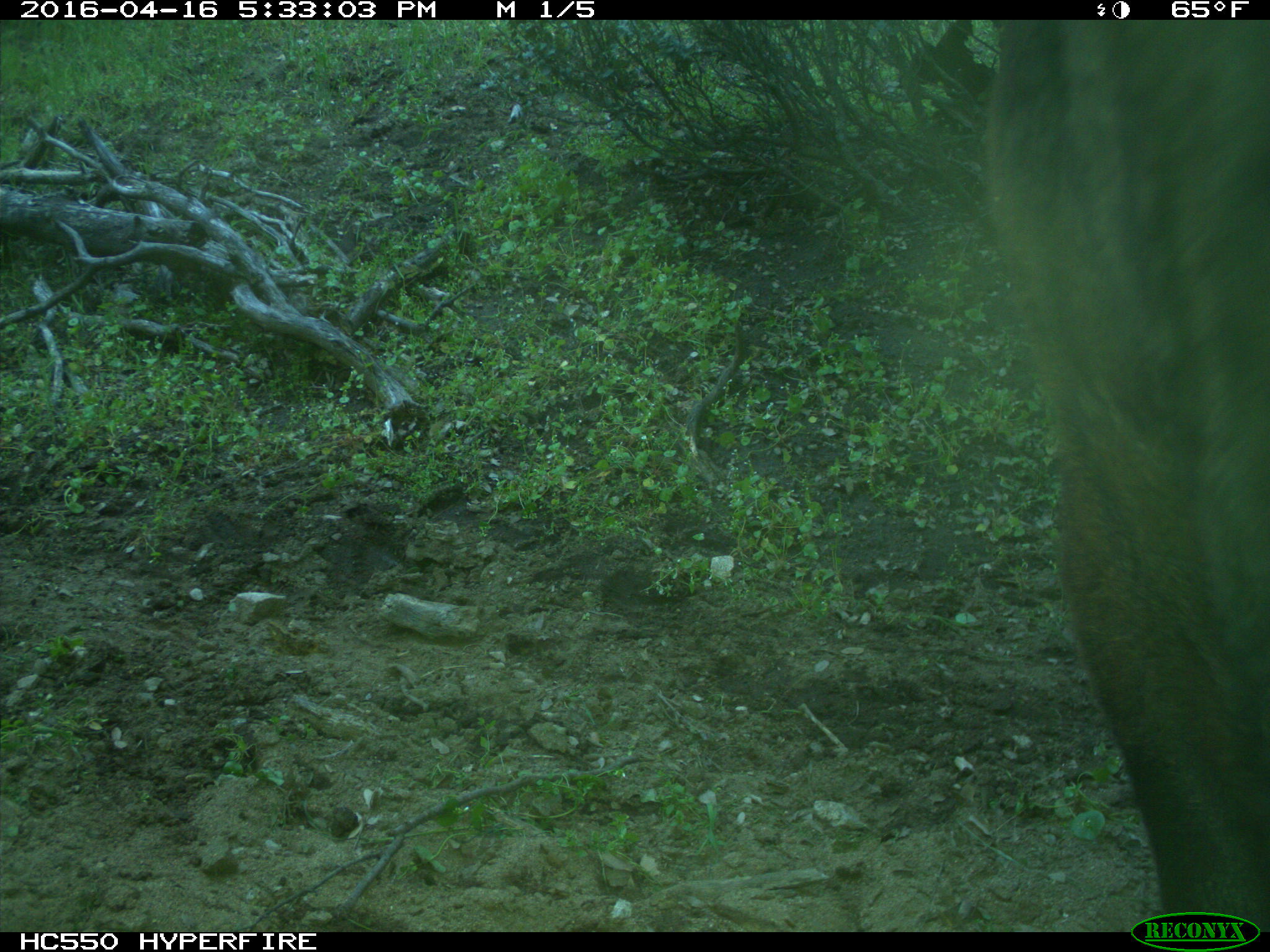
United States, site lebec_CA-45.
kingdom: Animalia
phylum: Chordata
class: Mammalia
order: Artiodactyla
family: Bovidae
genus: Bos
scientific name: Bos taurus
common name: domestic cow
Bos taurus (domestic cow).